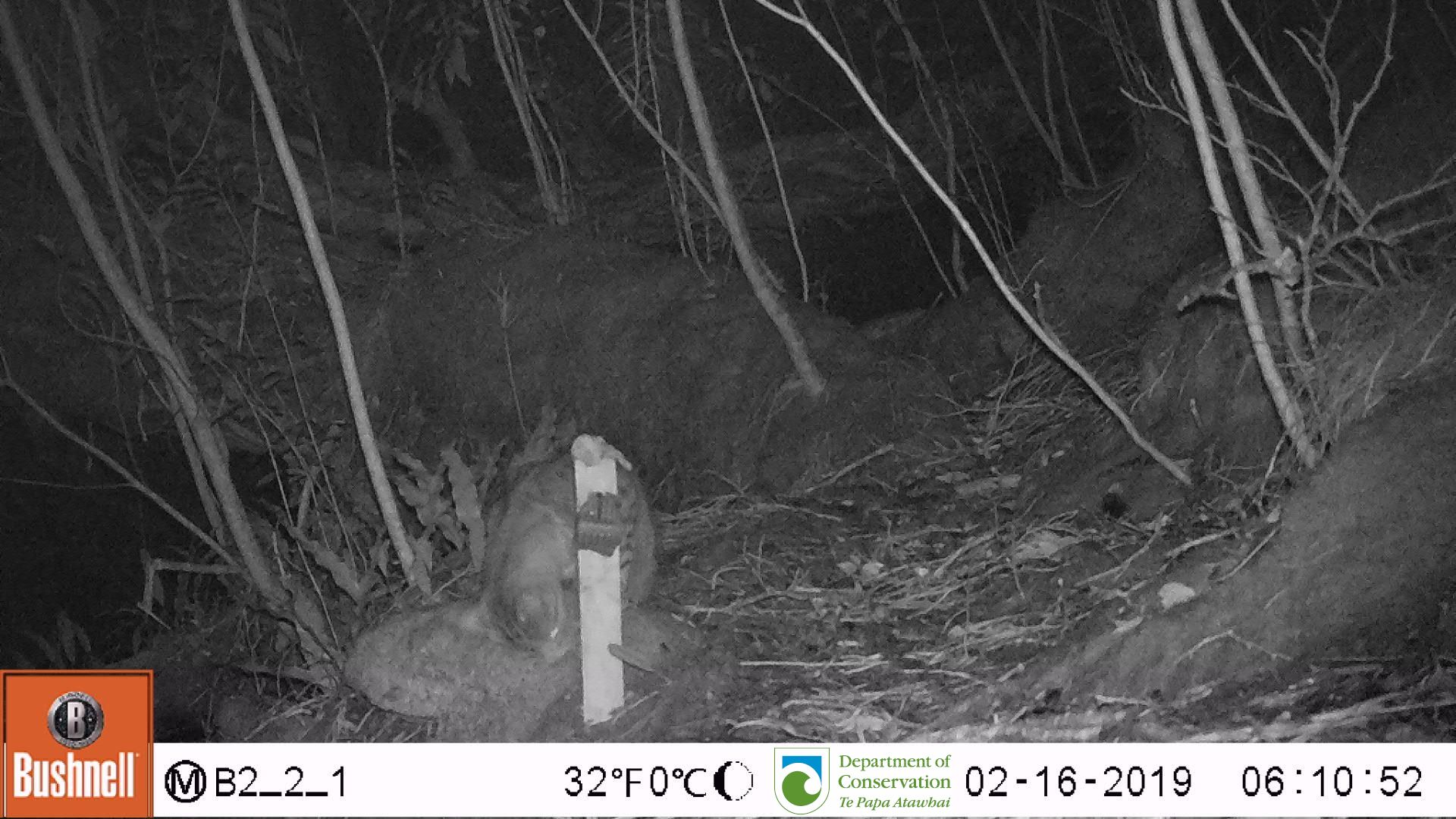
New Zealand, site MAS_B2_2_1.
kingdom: Animalia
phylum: Chordata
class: Mammalia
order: Carnivora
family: Felidae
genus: Felis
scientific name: Felis catus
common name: domestic cat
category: cat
Cat (domestic cat) (Felis catus).